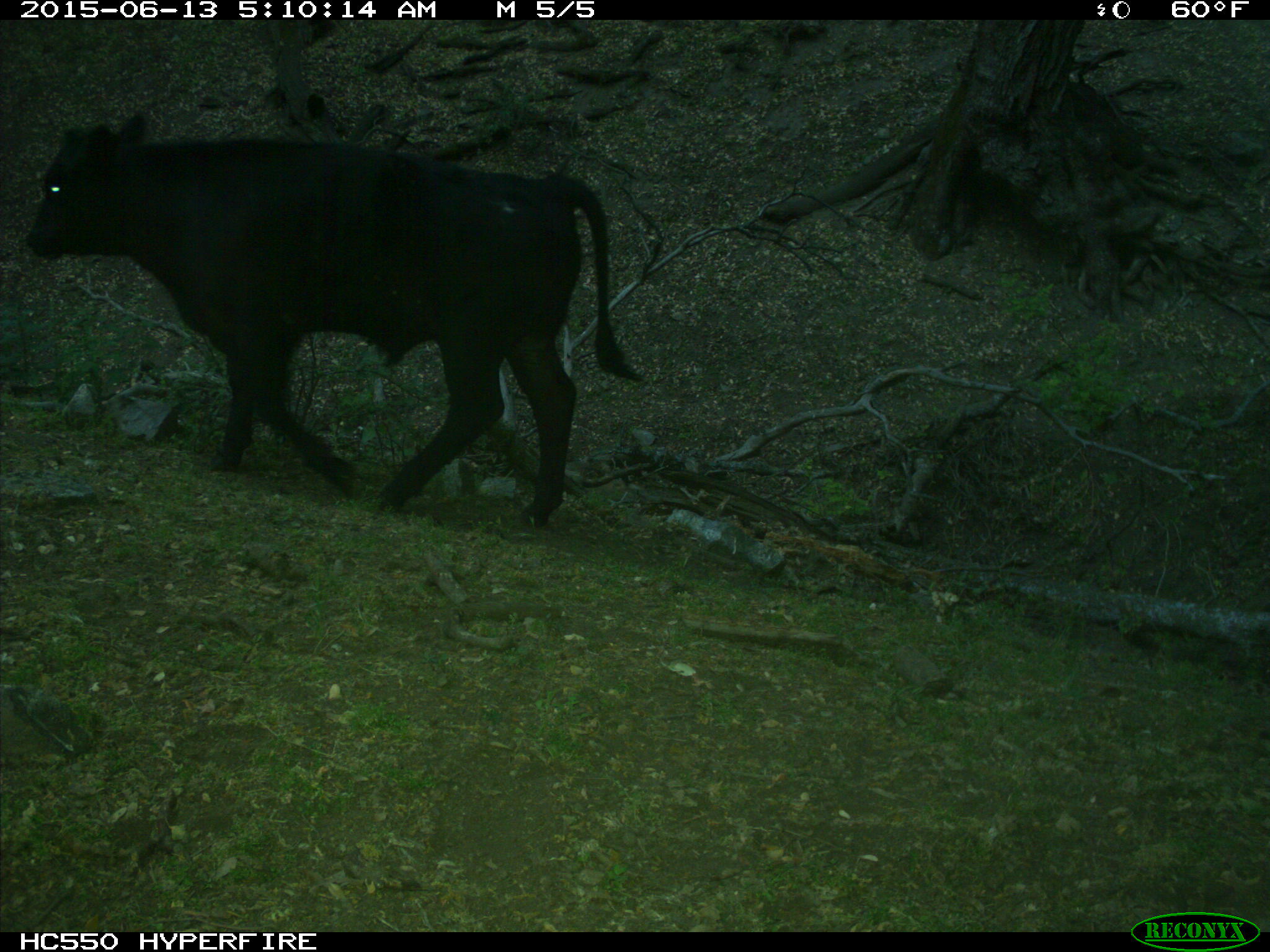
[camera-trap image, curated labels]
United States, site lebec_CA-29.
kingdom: Animalia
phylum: Chordata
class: Mammalia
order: Artiodactyla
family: Bovidae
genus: Bos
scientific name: Bos taurus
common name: domestic cow